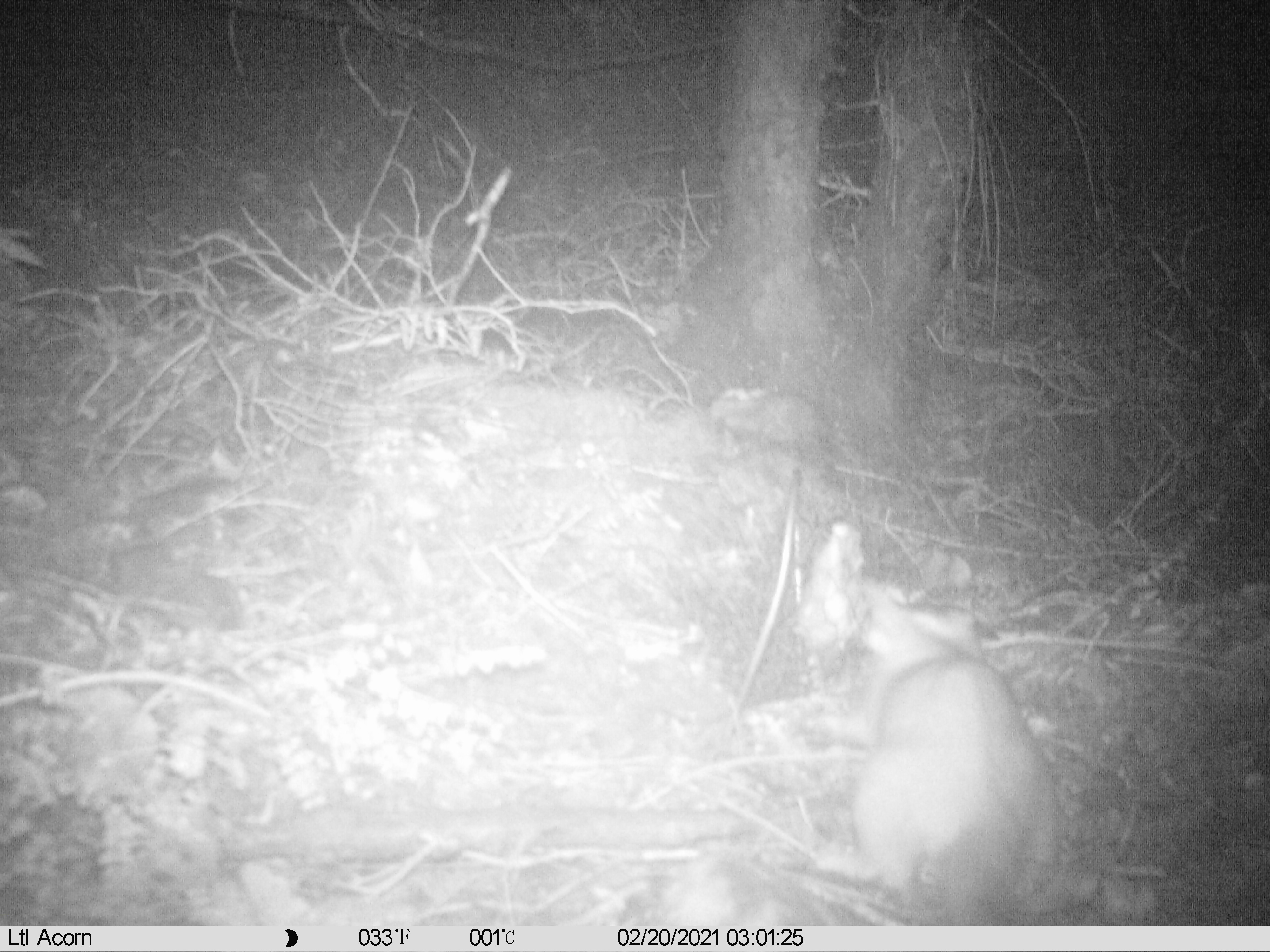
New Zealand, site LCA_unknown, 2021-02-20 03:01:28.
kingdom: Animalia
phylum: Chordata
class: Mammalia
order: Carnivora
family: Mustelidae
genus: Mustela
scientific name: Mustela erminea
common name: stoat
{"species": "stoat (Mustela erminea)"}